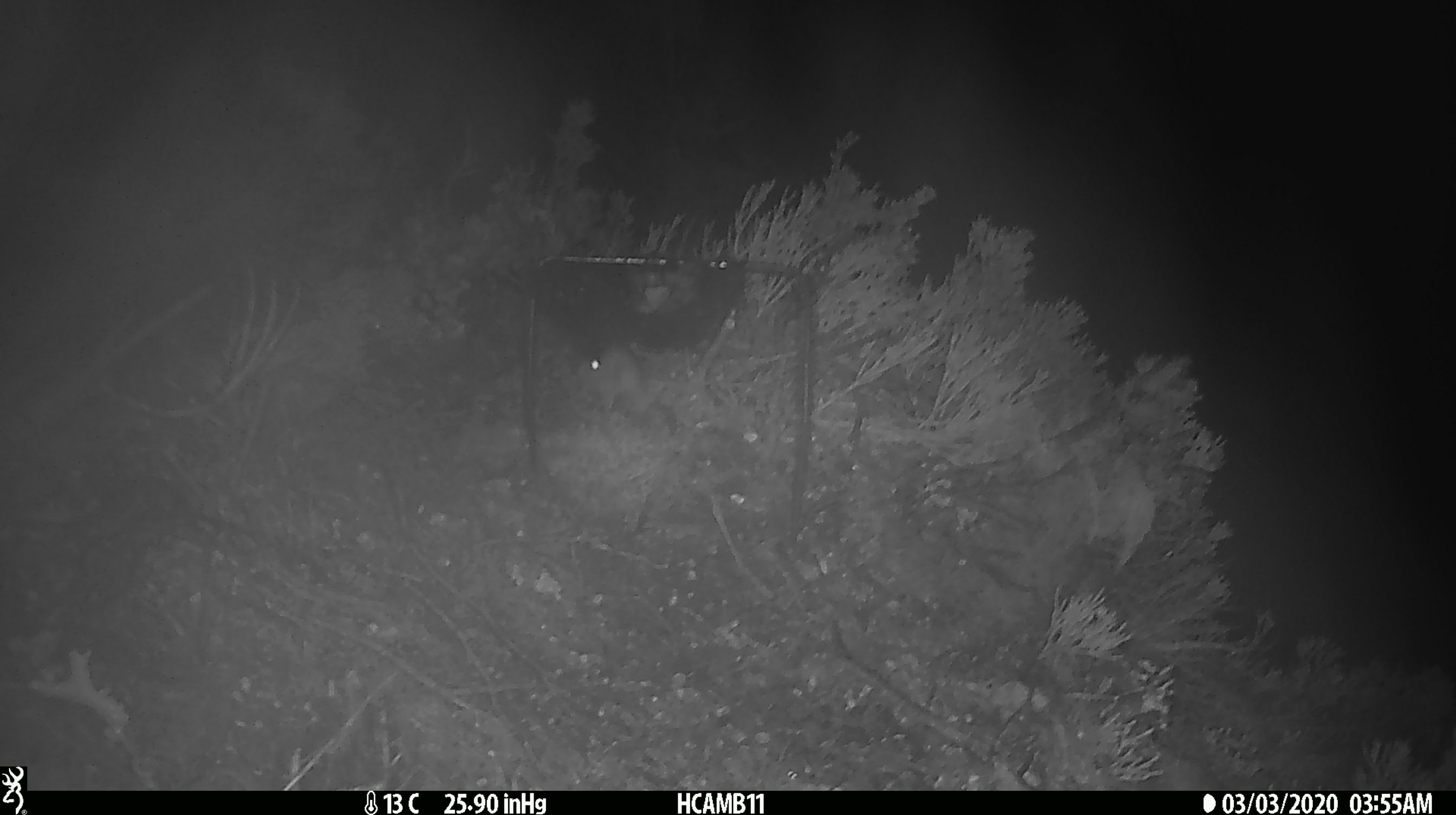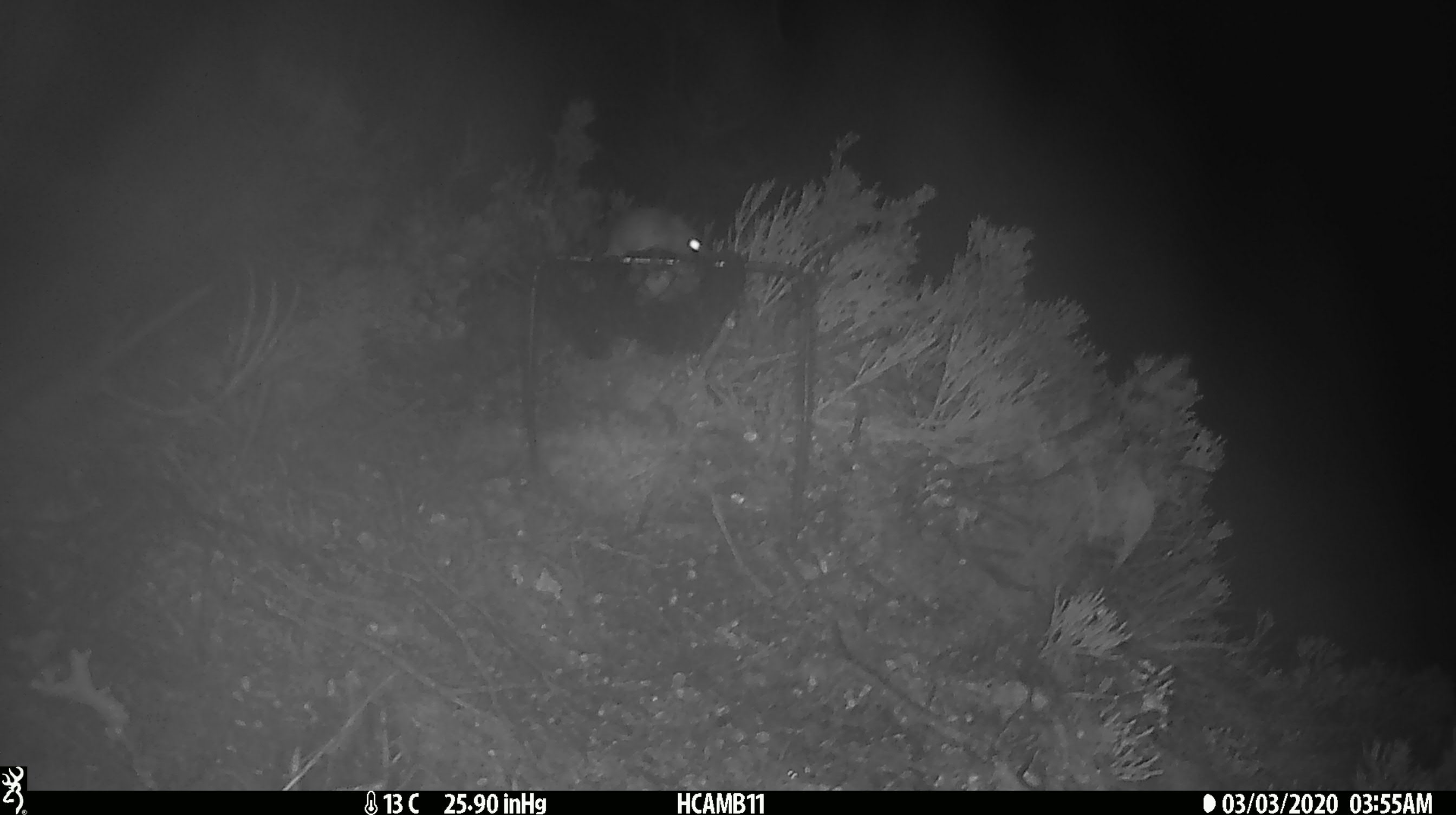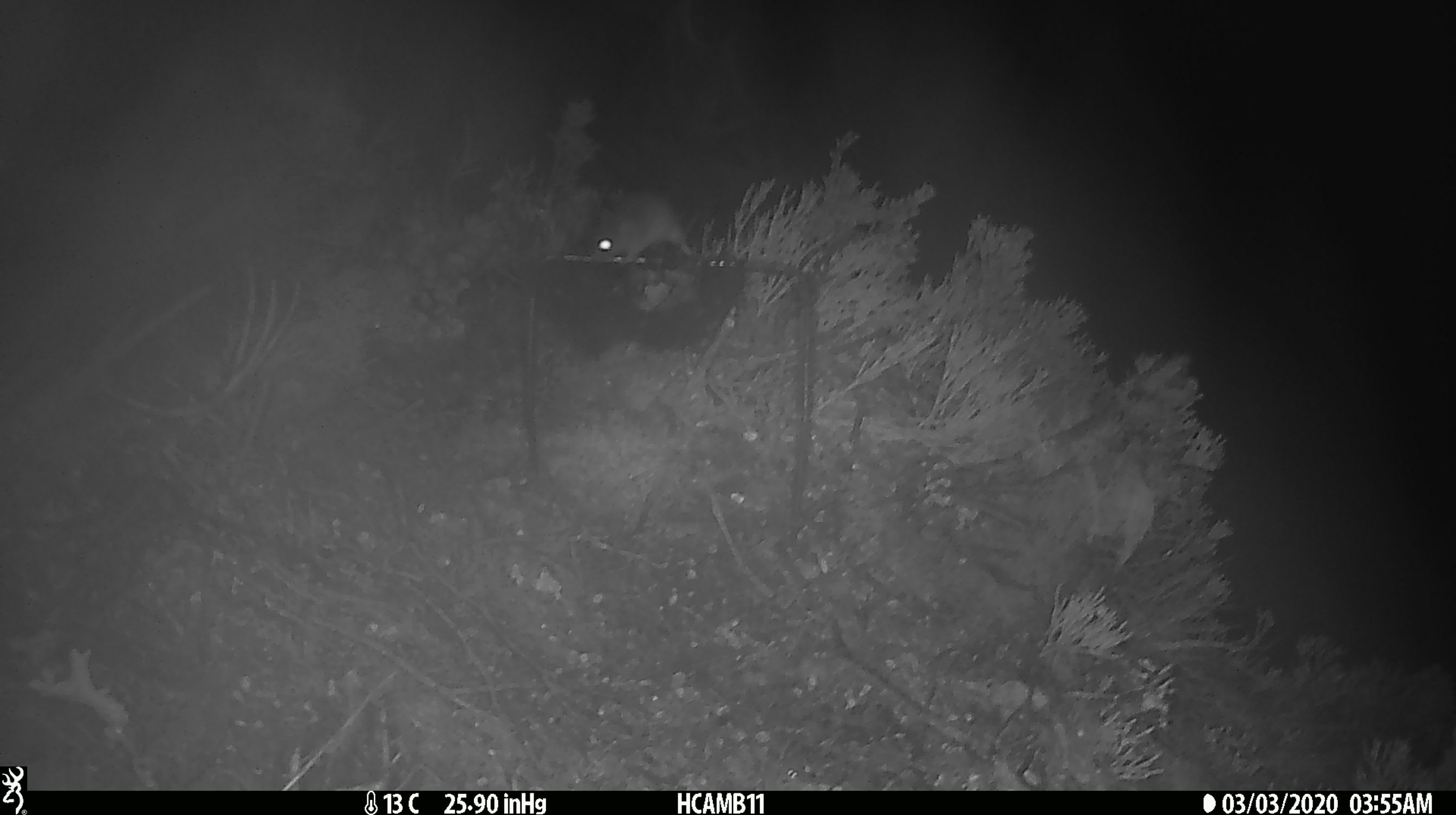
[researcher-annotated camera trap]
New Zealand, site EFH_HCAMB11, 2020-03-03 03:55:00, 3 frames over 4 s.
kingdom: Animalia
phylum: Chordata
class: Mammalia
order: Rodentia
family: Muridae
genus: Mus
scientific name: Mus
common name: mouse